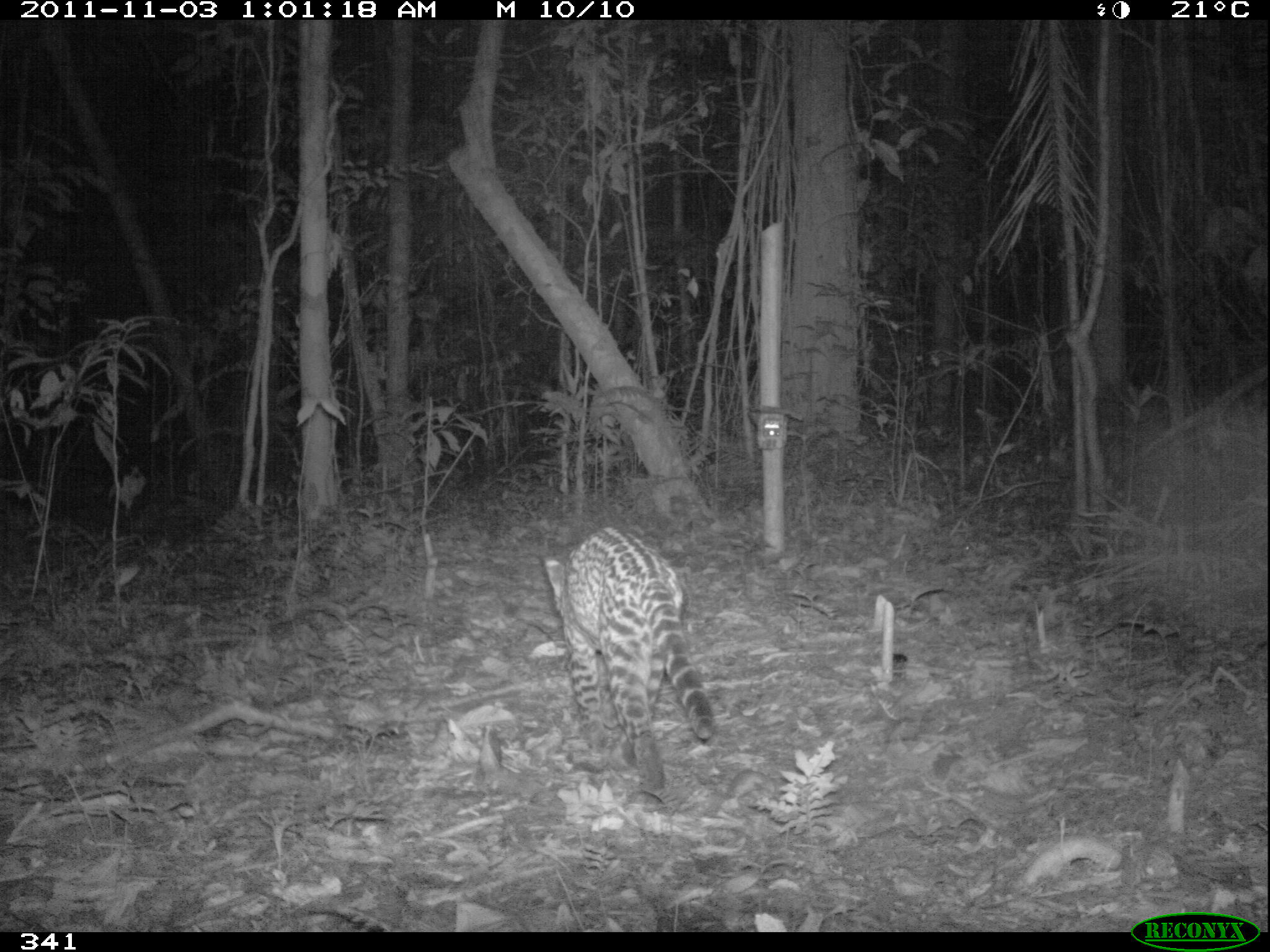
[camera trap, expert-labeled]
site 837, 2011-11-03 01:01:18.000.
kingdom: Animalia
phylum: Chordata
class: Mammalia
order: Carnivora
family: Felidae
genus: Leopardus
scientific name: Leopardus pardalis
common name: ocelot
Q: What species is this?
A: Leopardus pardalis (ocelot).